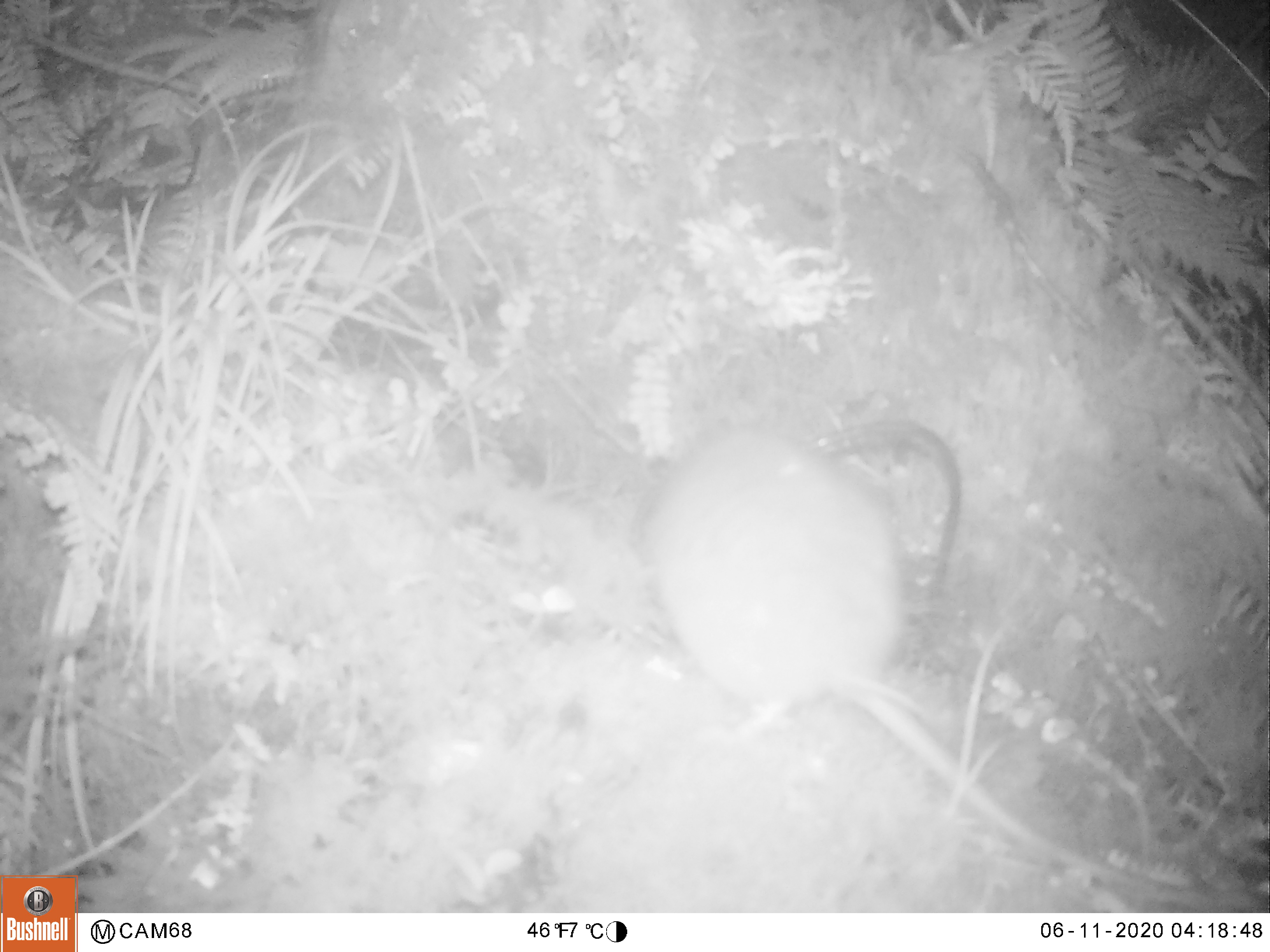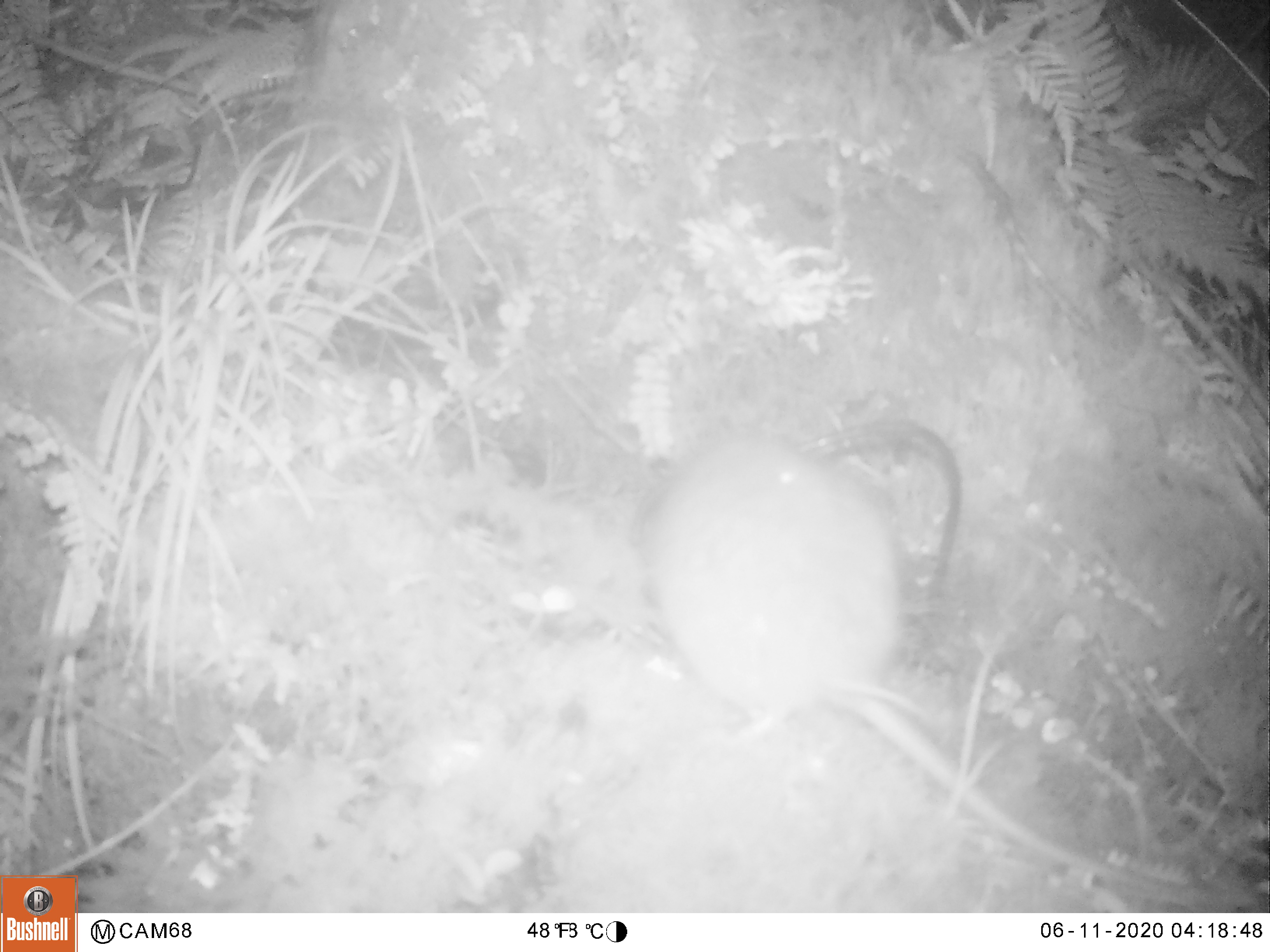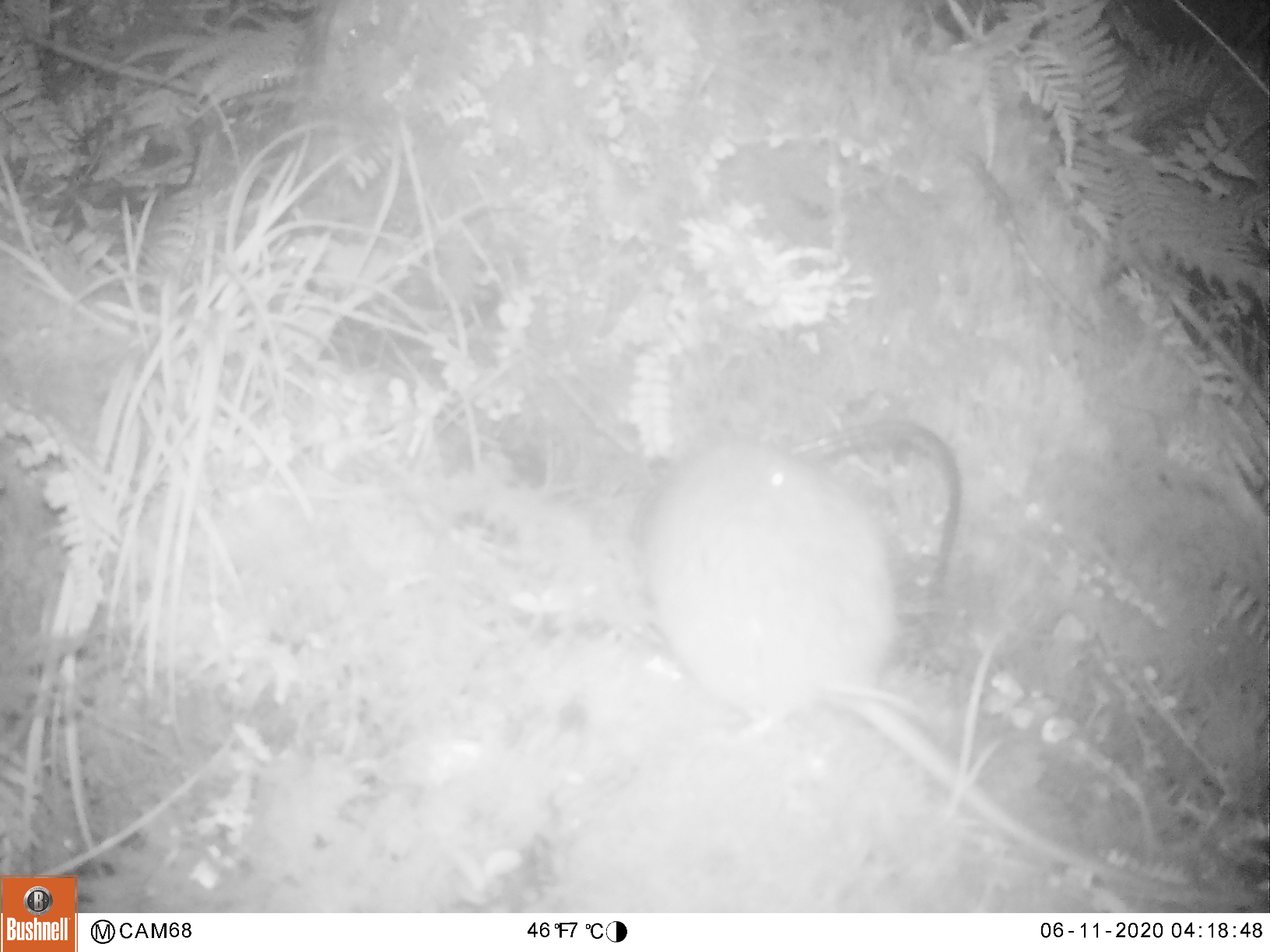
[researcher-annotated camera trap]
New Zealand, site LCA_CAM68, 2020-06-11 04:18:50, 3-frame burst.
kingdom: Animalia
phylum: Chordata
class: Mammalia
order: Rodentia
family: Muridae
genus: Rattus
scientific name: Rattus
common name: rat